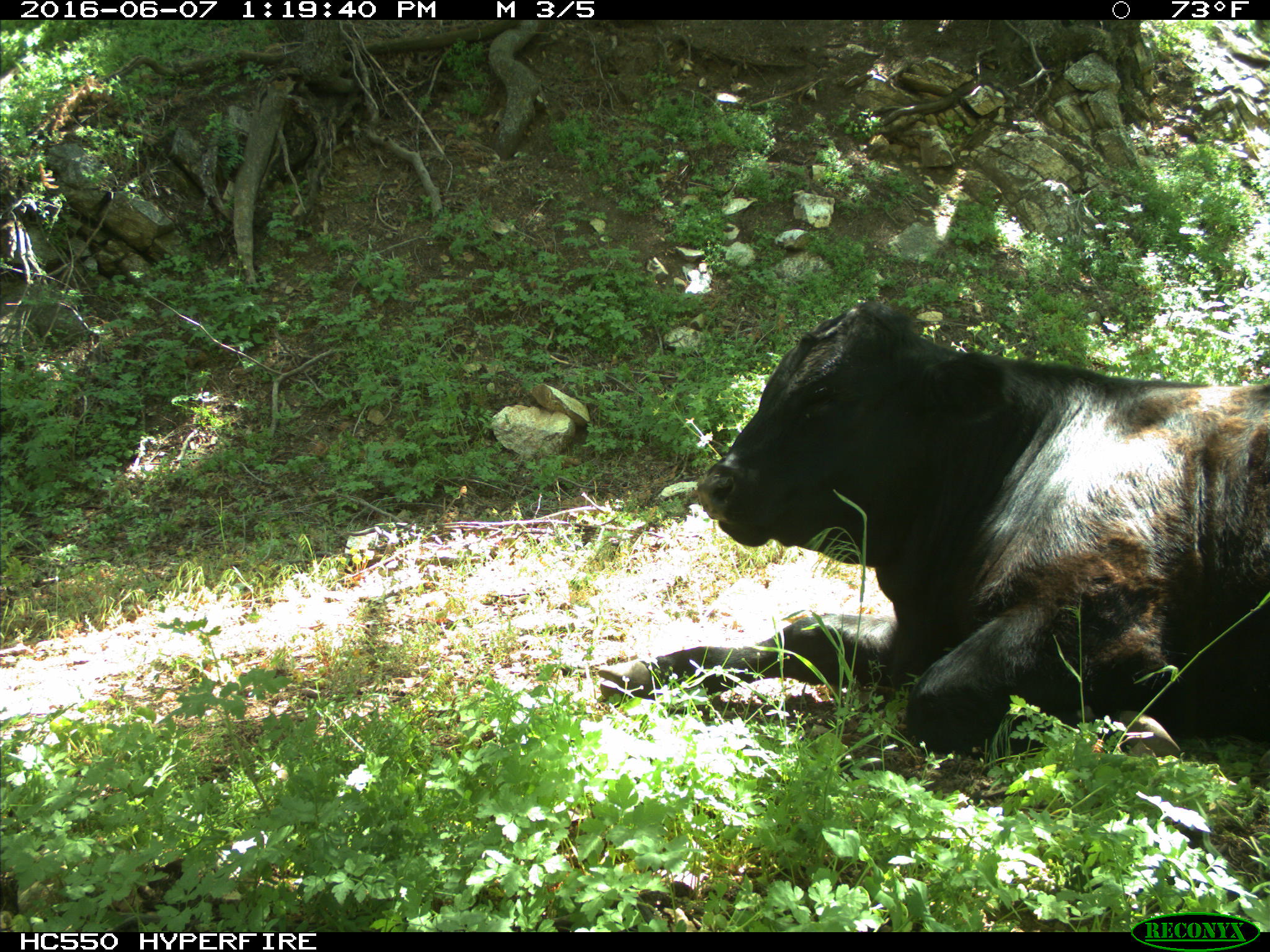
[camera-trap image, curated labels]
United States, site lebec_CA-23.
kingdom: Animalia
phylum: Chordata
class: Mammalia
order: Artiodactyla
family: Bovidae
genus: Bos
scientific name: Bos taurus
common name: domestic cow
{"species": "Bos taurus (domestic cow)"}